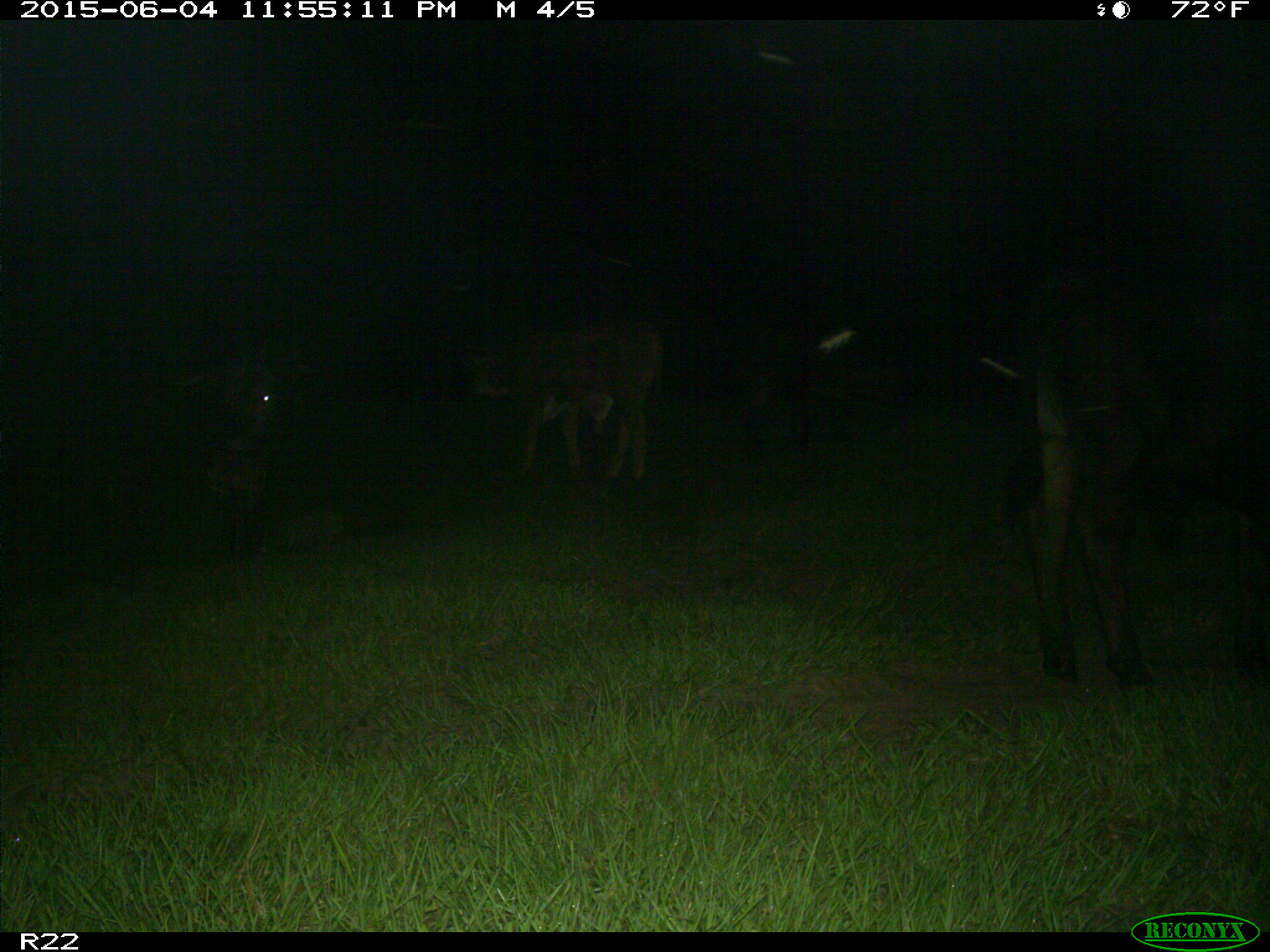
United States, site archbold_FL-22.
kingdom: Animalia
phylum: Chordata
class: Mammalia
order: Artiodactyla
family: Bovidae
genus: Bos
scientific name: Bos taurus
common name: domestic cow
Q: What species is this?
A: Bos taurus (domestic cow).